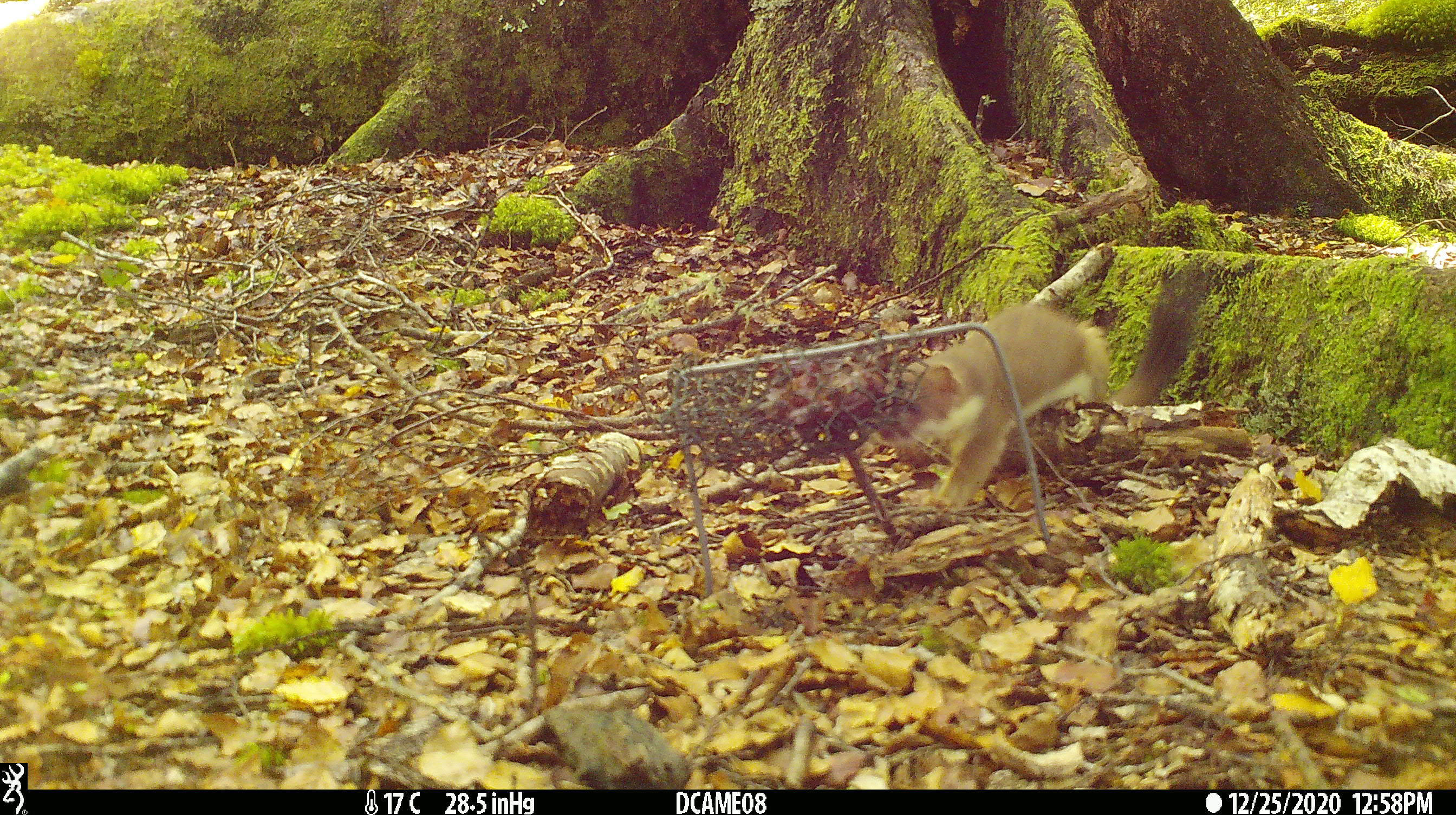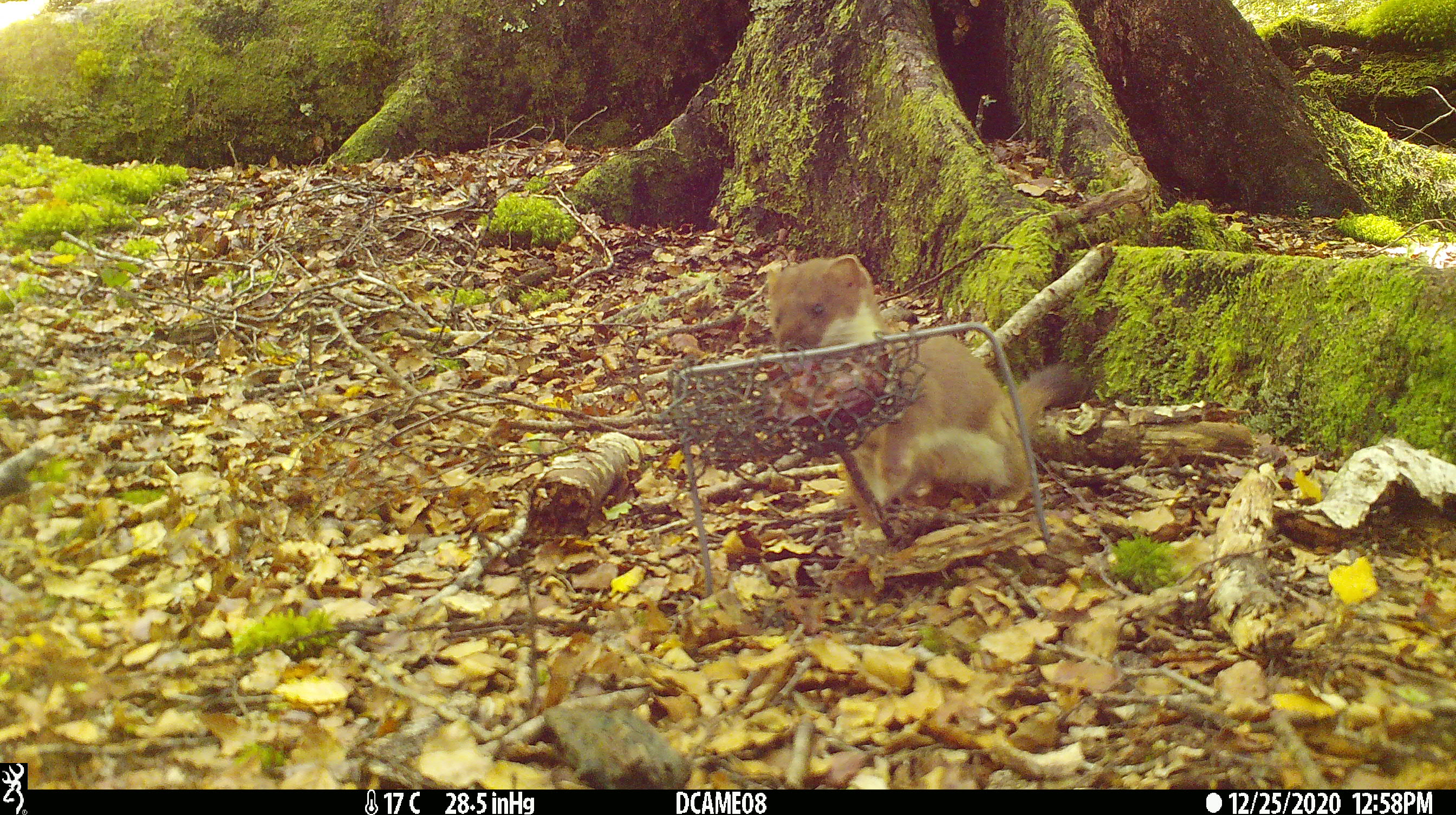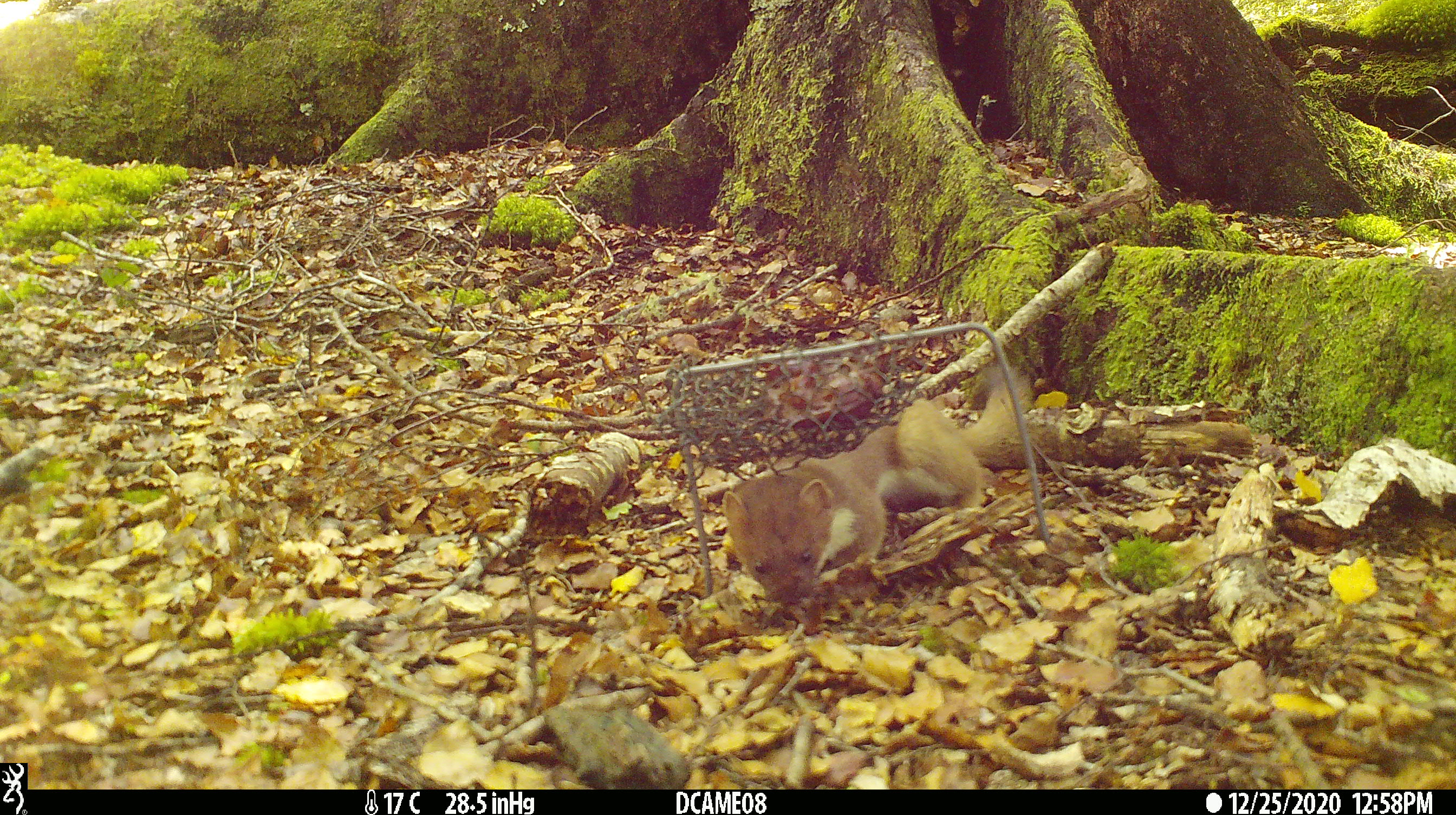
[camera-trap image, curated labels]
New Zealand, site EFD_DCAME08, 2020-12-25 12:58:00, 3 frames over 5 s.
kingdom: Animalia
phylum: Chordata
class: Mammalia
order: Carnivora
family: Mustelidae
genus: Mustela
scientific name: Mustela erminea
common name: stoat